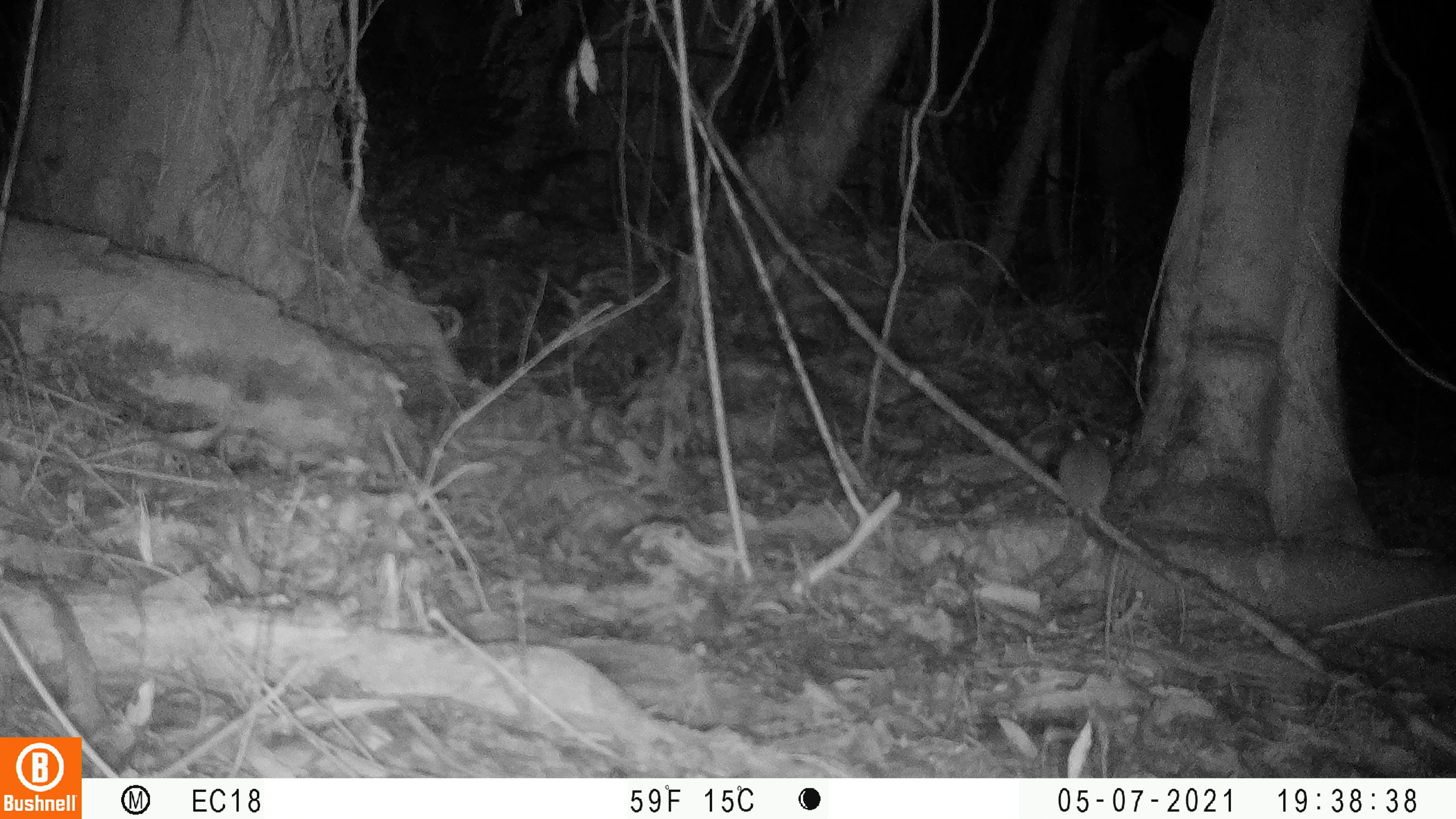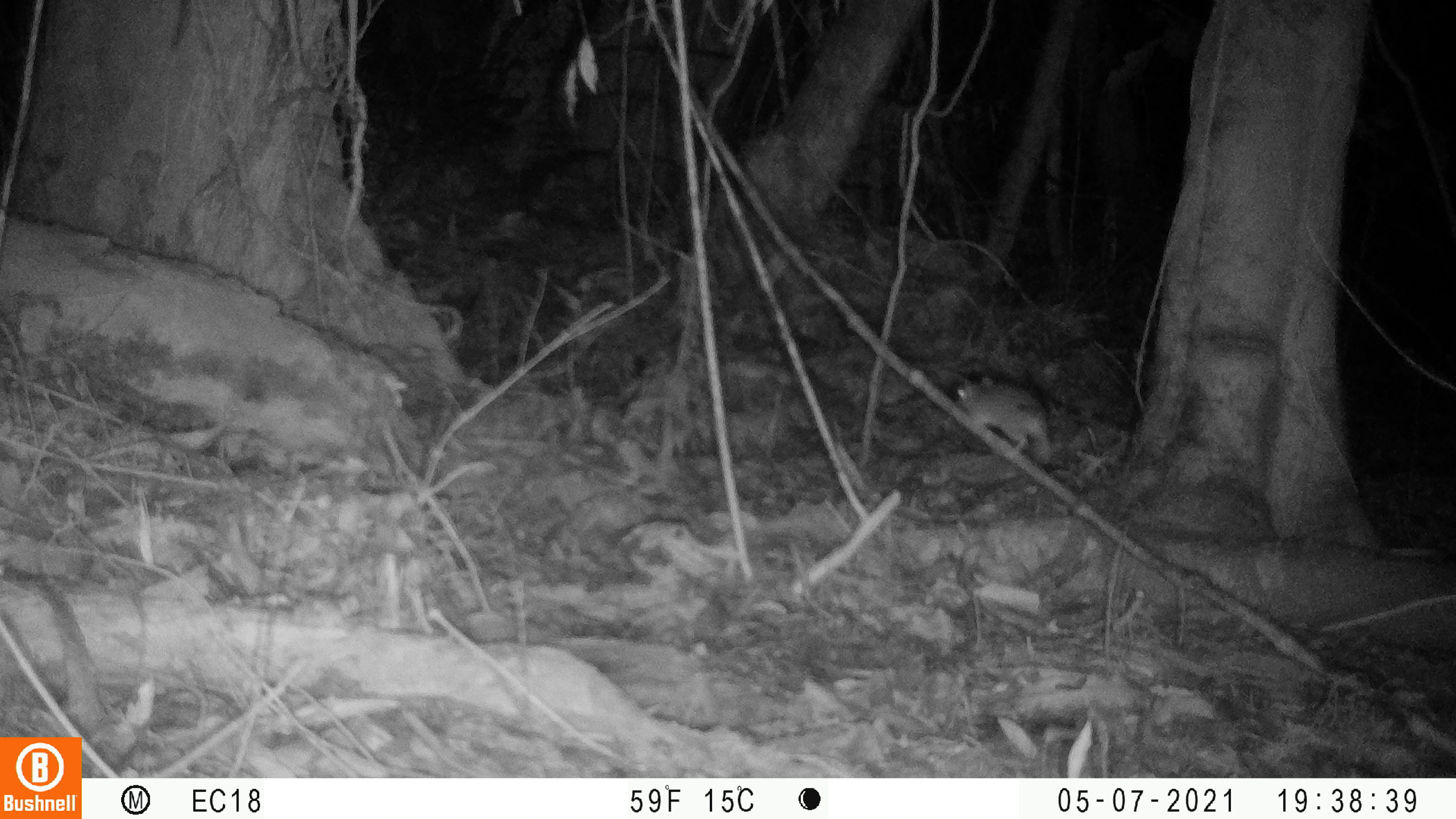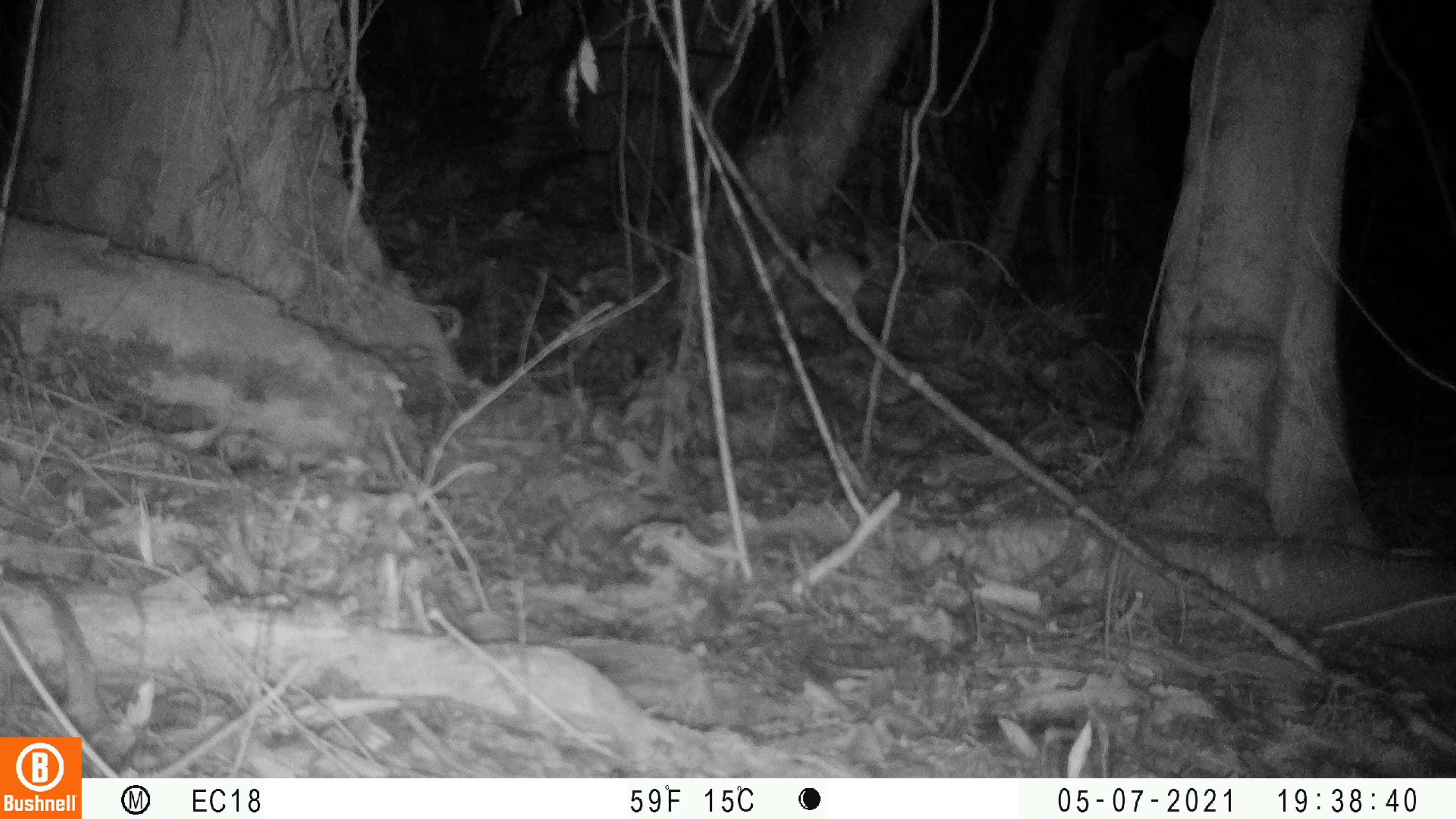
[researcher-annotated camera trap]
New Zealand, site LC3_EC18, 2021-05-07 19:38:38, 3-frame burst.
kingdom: Animalia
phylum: Chordata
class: Mammalia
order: Rodentia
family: Muridae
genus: Rattus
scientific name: Rattus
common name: rat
Rat (Rattus).